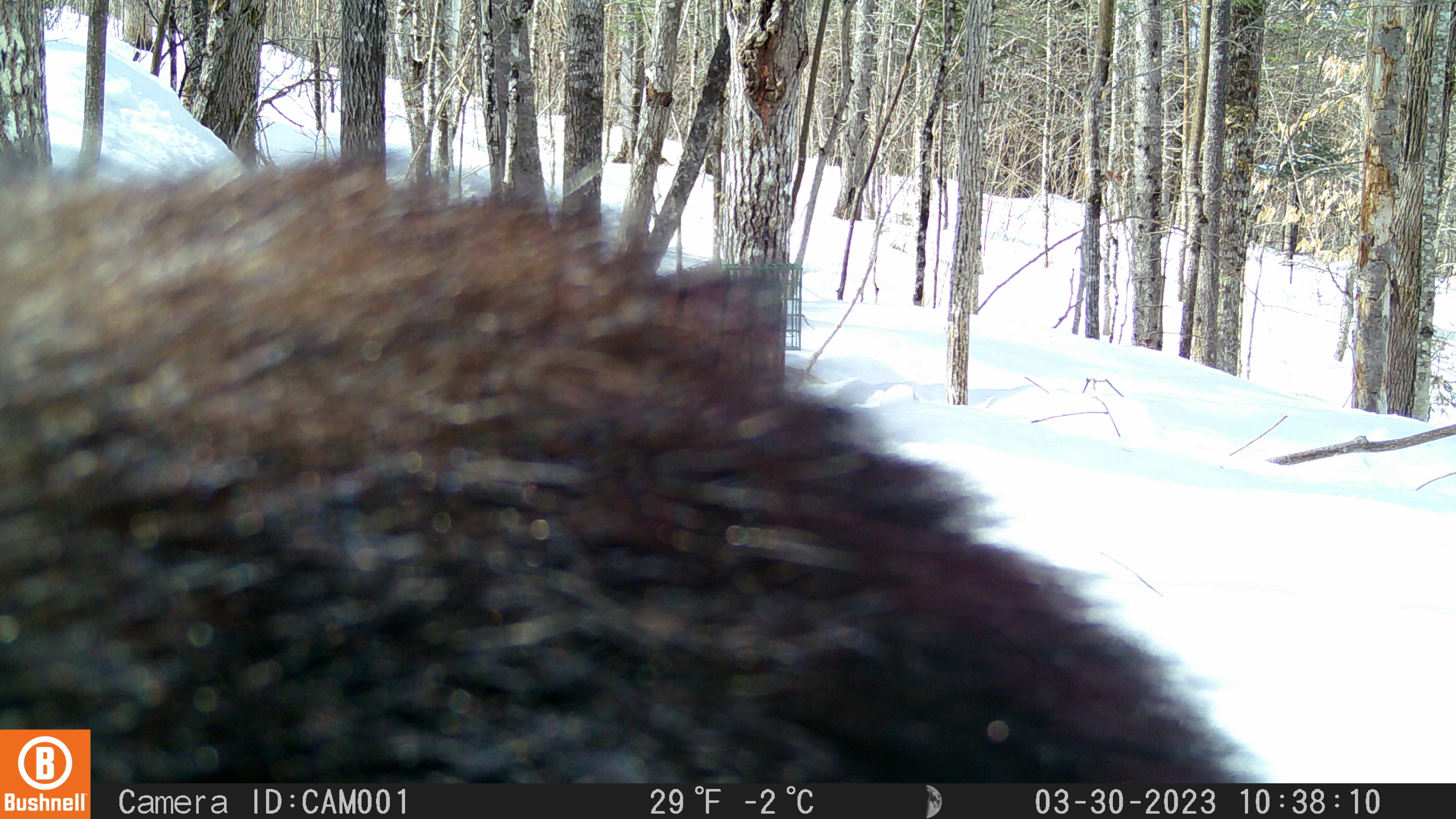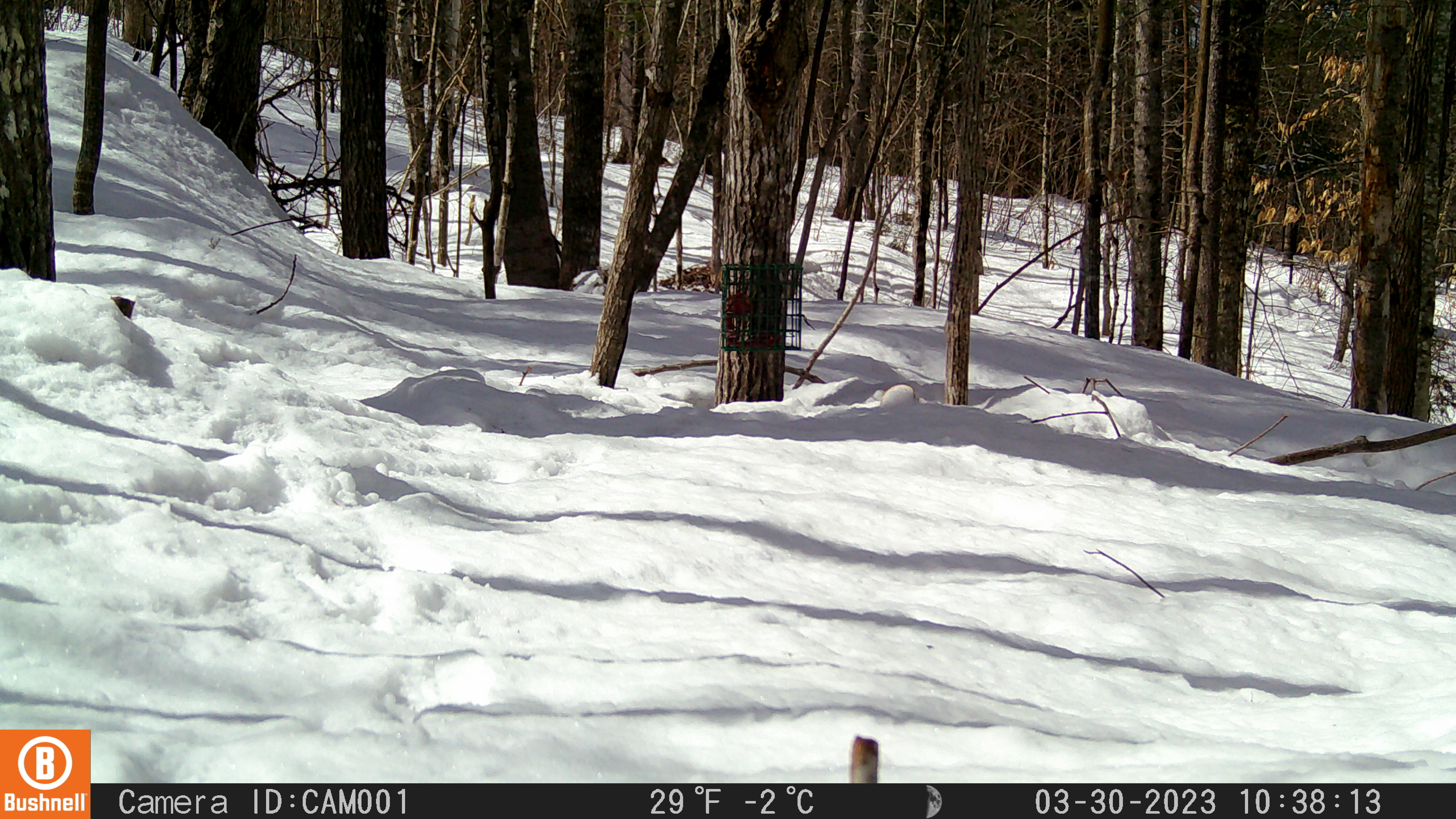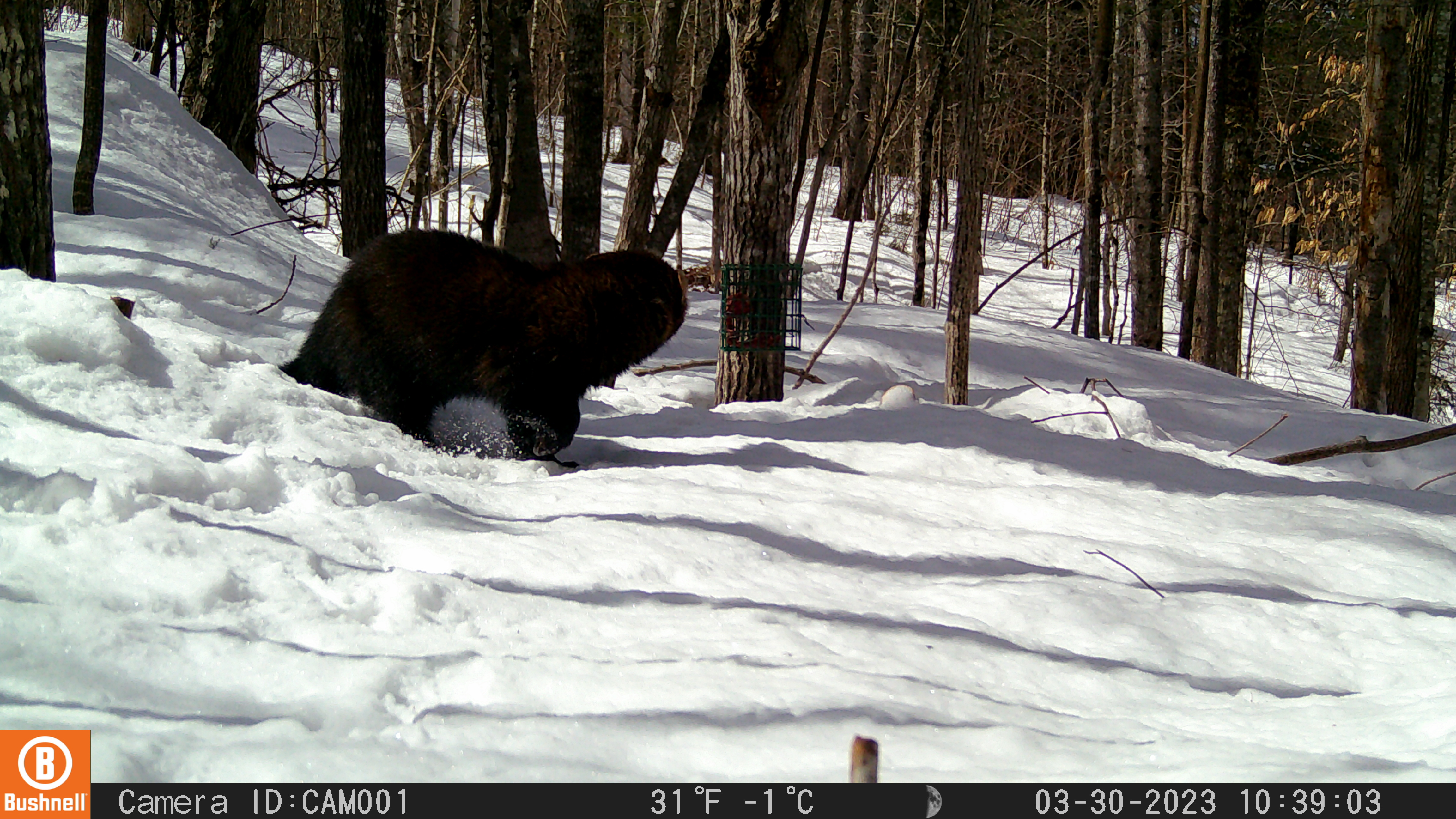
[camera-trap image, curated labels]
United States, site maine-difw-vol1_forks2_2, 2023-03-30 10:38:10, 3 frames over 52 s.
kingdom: Animalia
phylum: Chordata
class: Mammalia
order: Carnivora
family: Mustelidae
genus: Pekania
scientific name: Pekania pennanti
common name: fisher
Fisher (Pekania pennanti).